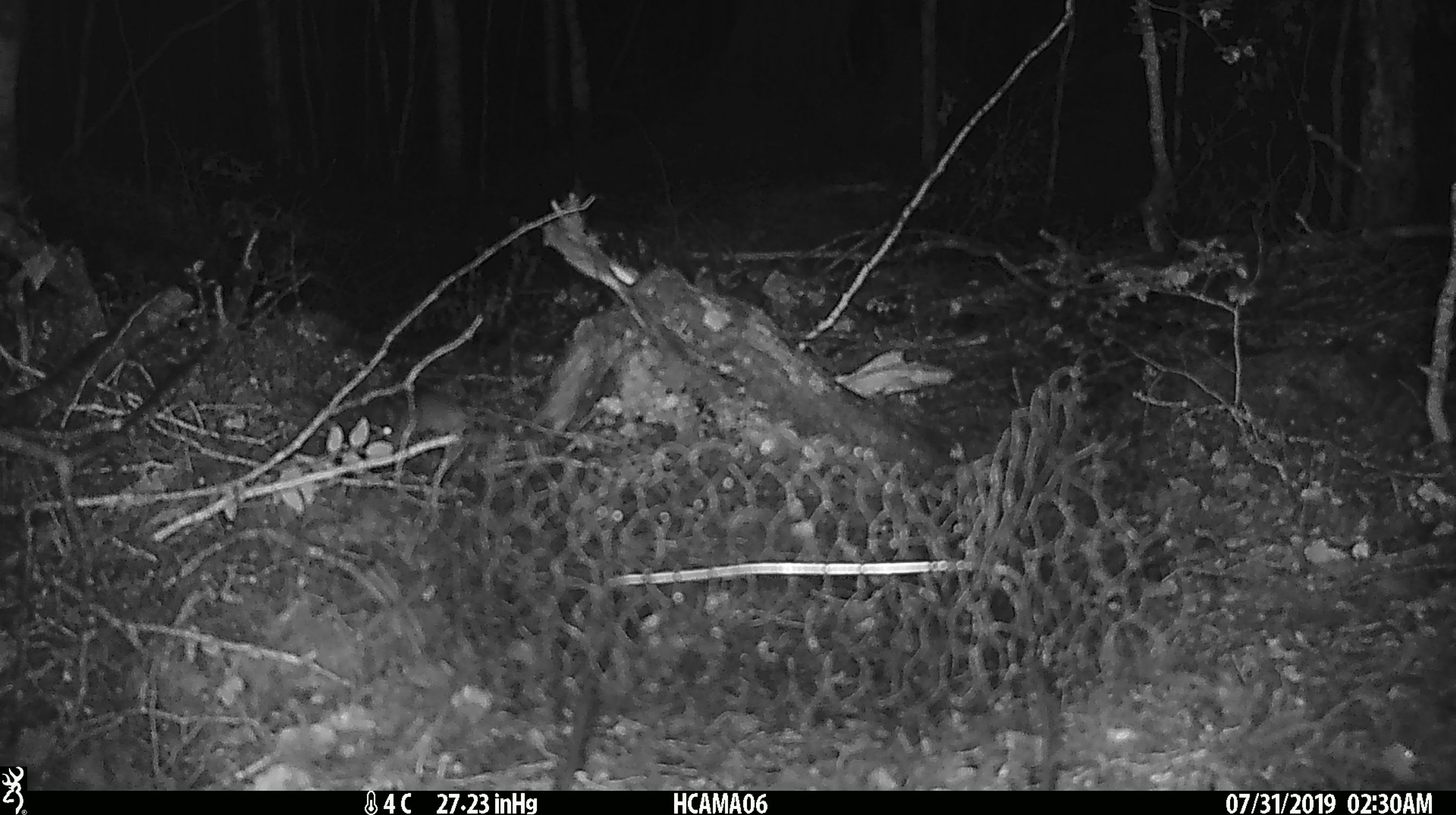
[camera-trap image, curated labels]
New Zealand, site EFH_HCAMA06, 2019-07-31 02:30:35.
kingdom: Animalia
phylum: Chordata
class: Mammalia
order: Rodentia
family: Muridae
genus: Mus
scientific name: Mus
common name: mouse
Mouse (Mus).